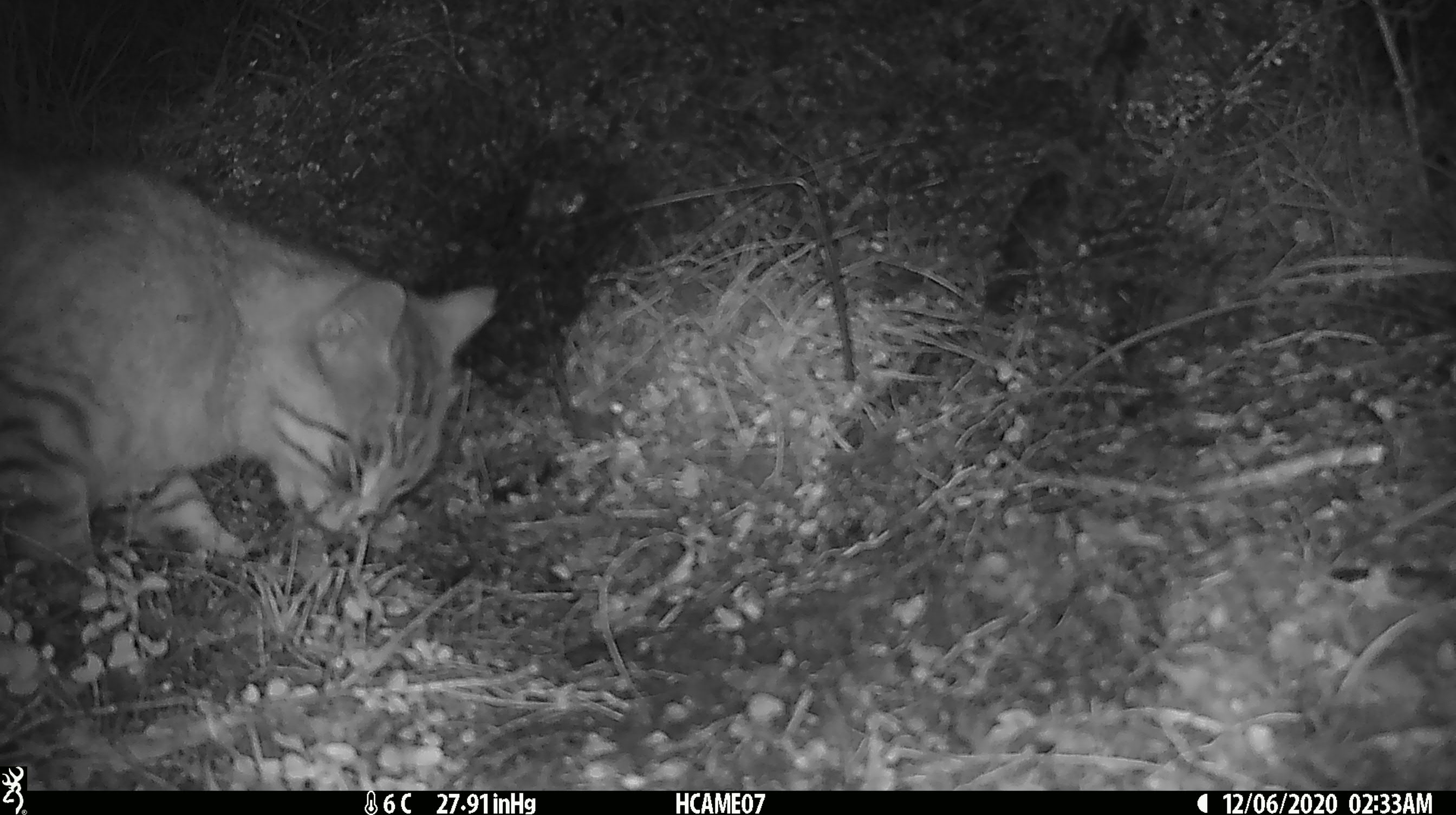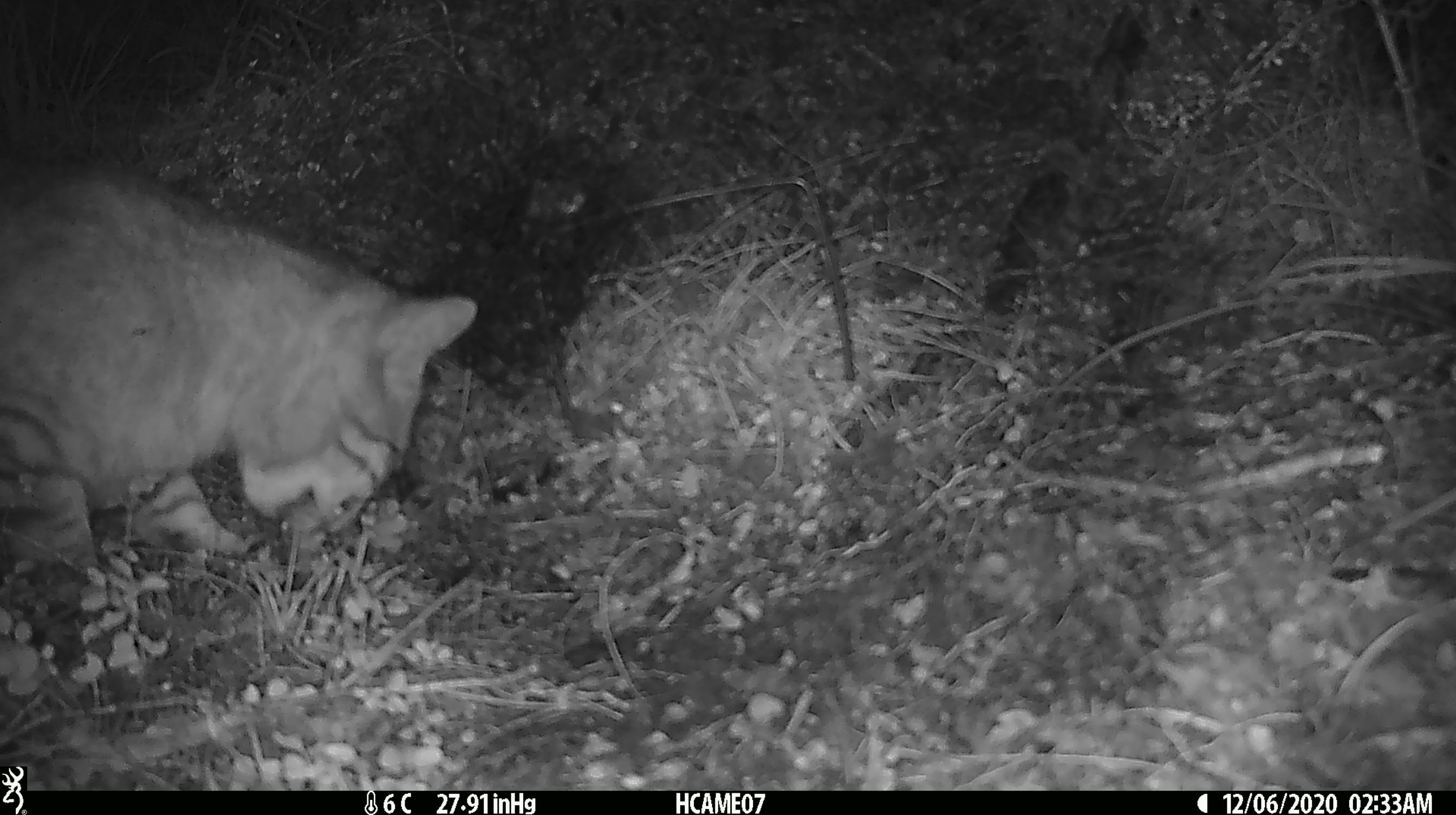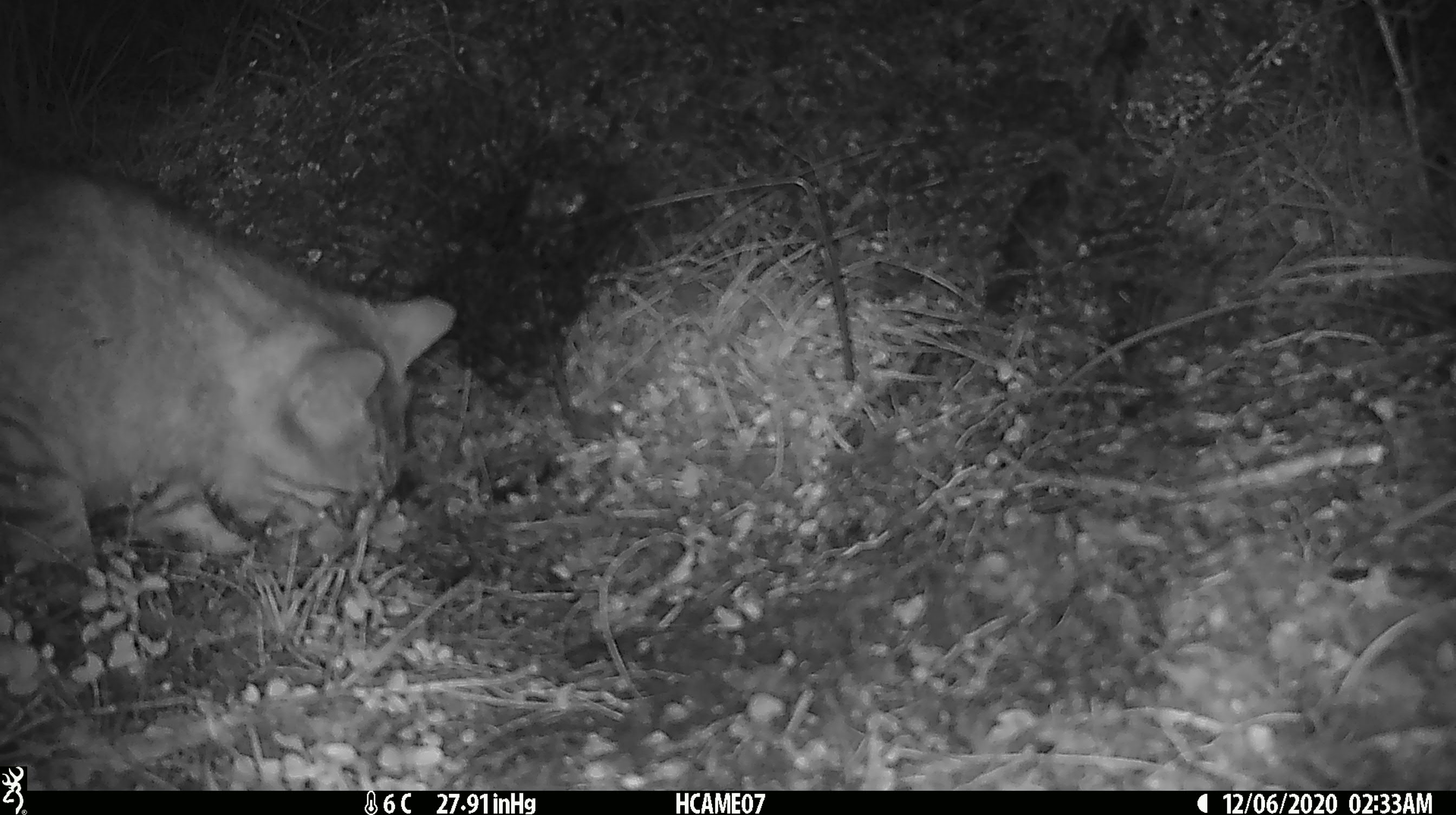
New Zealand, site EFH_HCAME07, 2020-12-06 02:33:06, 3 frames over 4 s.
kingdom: Animalia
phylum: Chordata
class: Mammalia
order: Carnivora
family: Felidae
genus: Felis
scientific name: Felis catus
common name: domestic cat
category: cat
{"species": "cat (domestic cat) (Felis catus)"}